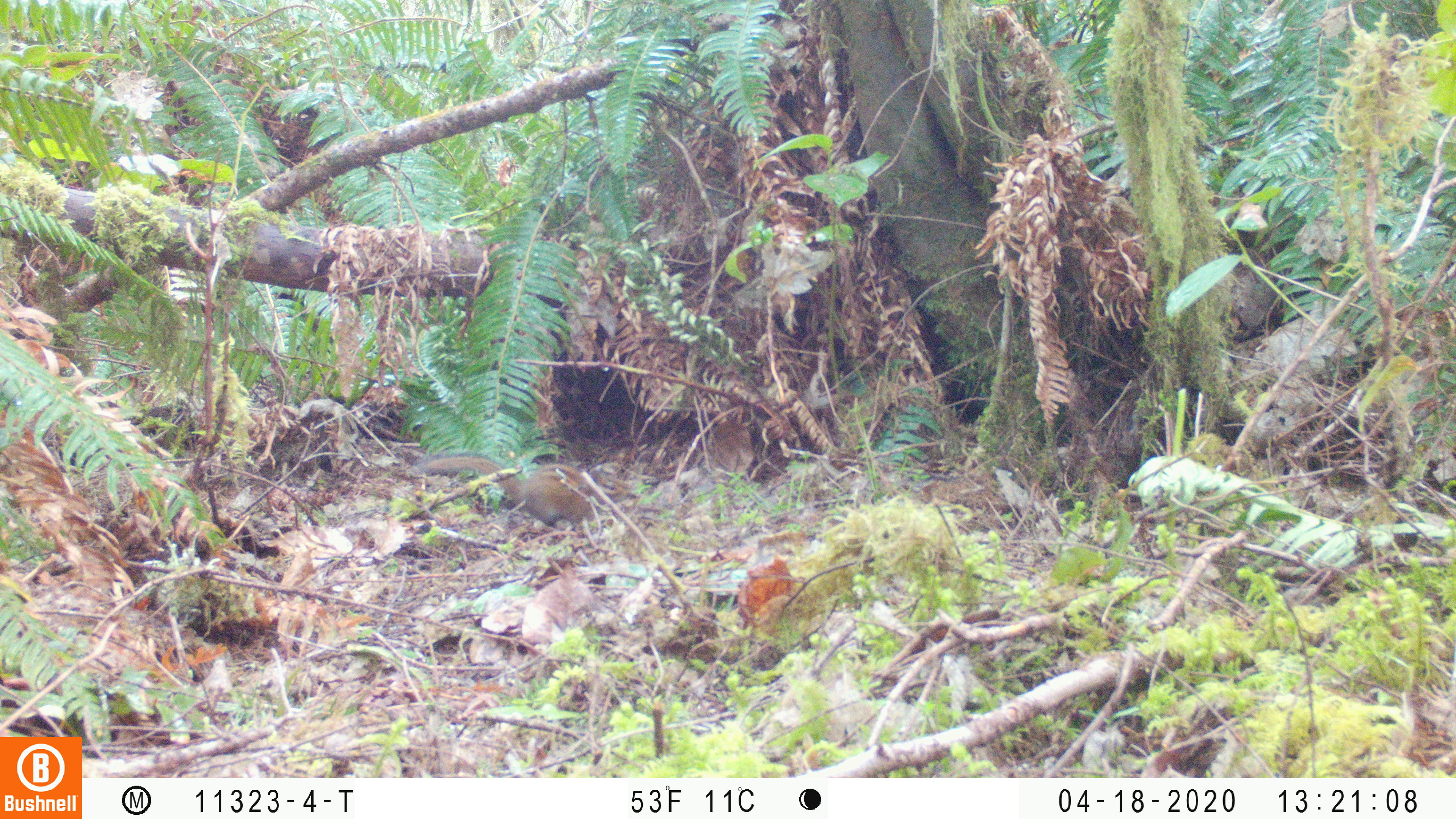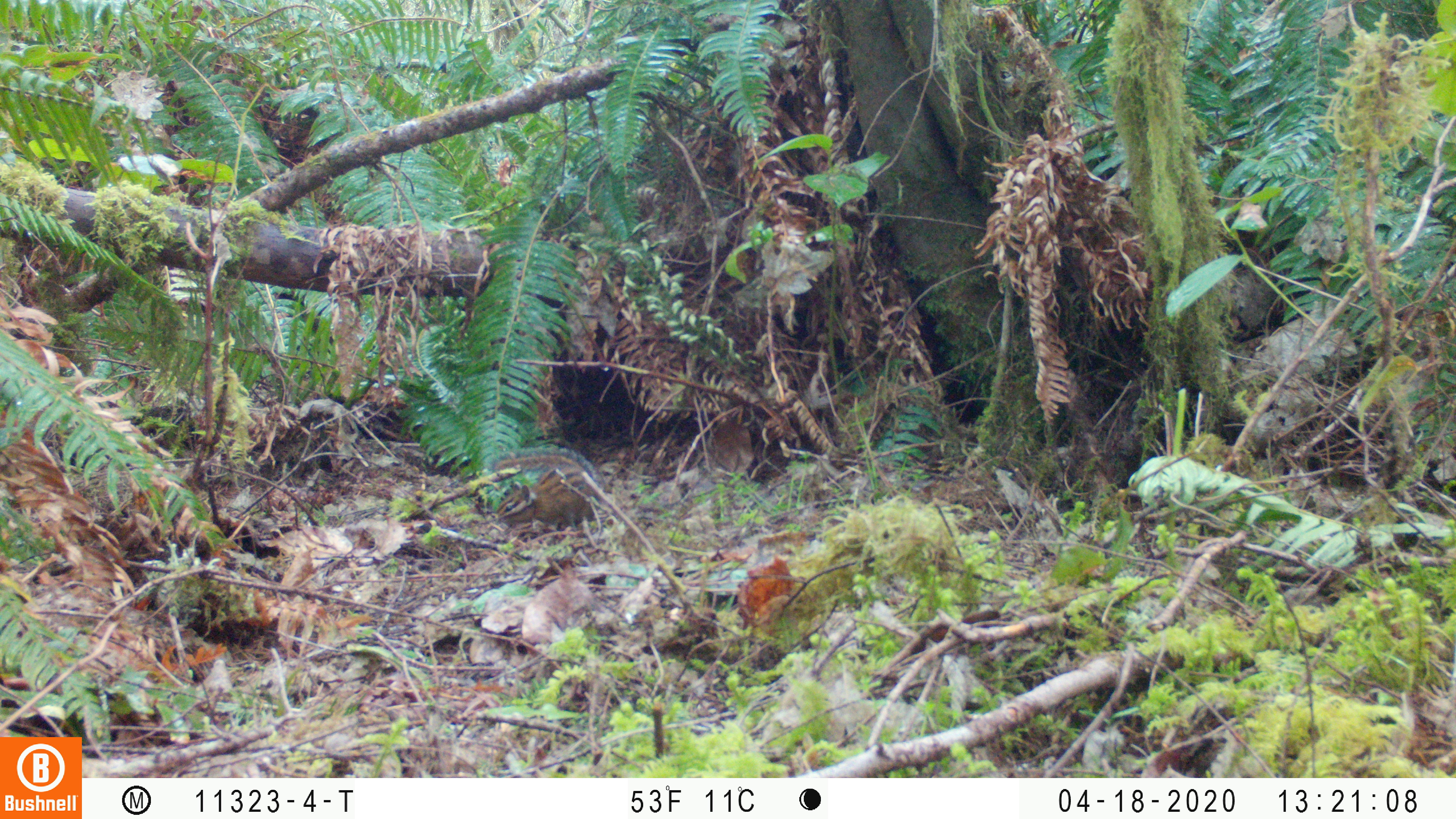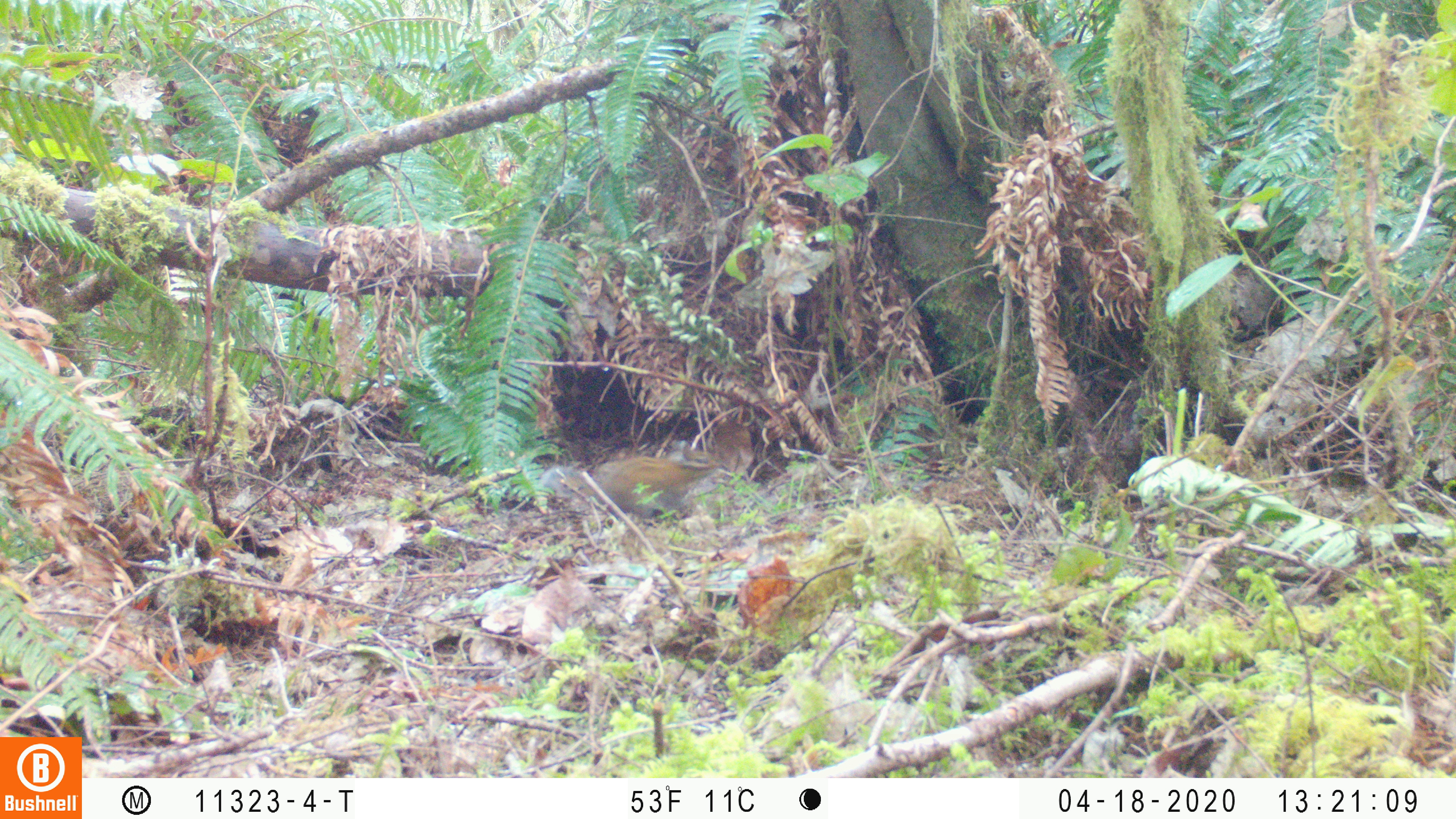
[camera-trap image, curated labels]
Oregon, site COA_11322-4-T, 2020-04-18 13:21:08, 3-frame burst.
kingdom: Animalia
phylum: Chordata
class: Mammalia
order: Rodentia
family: Sciuridae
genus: Neotamias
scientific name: Neotamias townsendii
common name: townsend's chipmunk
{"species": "townsend's chipmunk (Neotamias townsendii)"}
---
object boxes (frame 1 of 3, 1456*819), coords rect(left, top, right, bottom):
townsend's chipmunk: rect(415, 443, 636, 534)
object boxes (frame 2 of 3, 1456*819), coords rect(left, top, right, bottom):
townsend's chipmunk: rect(485, 438, 610, 533)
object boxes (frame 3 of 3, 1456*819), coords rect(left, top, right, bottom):
townsend's chipmunk: rect(539, 438, 726, 524)